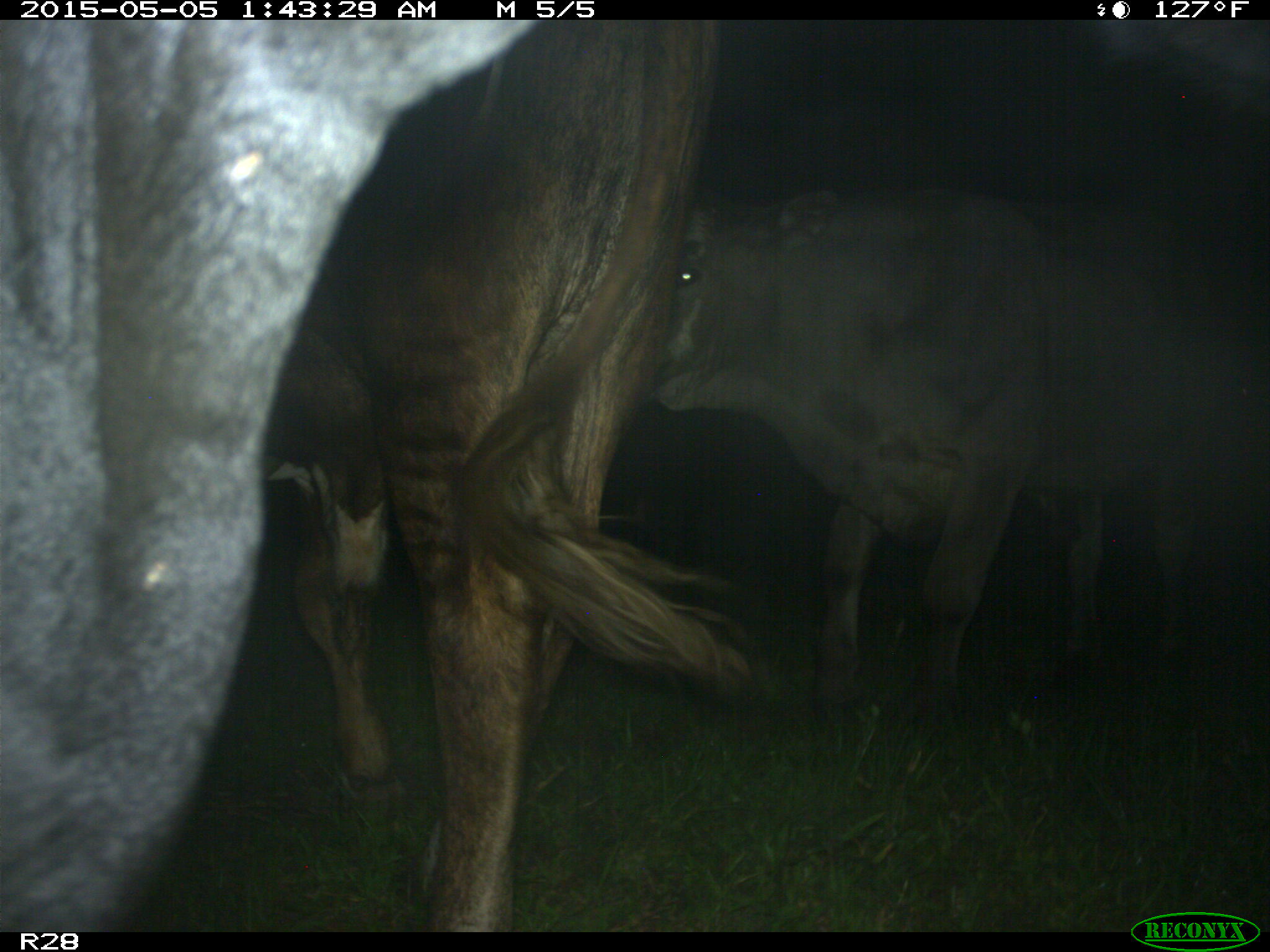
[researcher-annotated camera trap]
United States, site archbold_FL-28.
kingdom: Animalia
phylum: Chordata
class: Mammalia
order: Artiodactyla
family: Bovidae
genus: Bos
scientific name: Bos taurus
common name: domestic cow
Bos taurus (domestic cow).